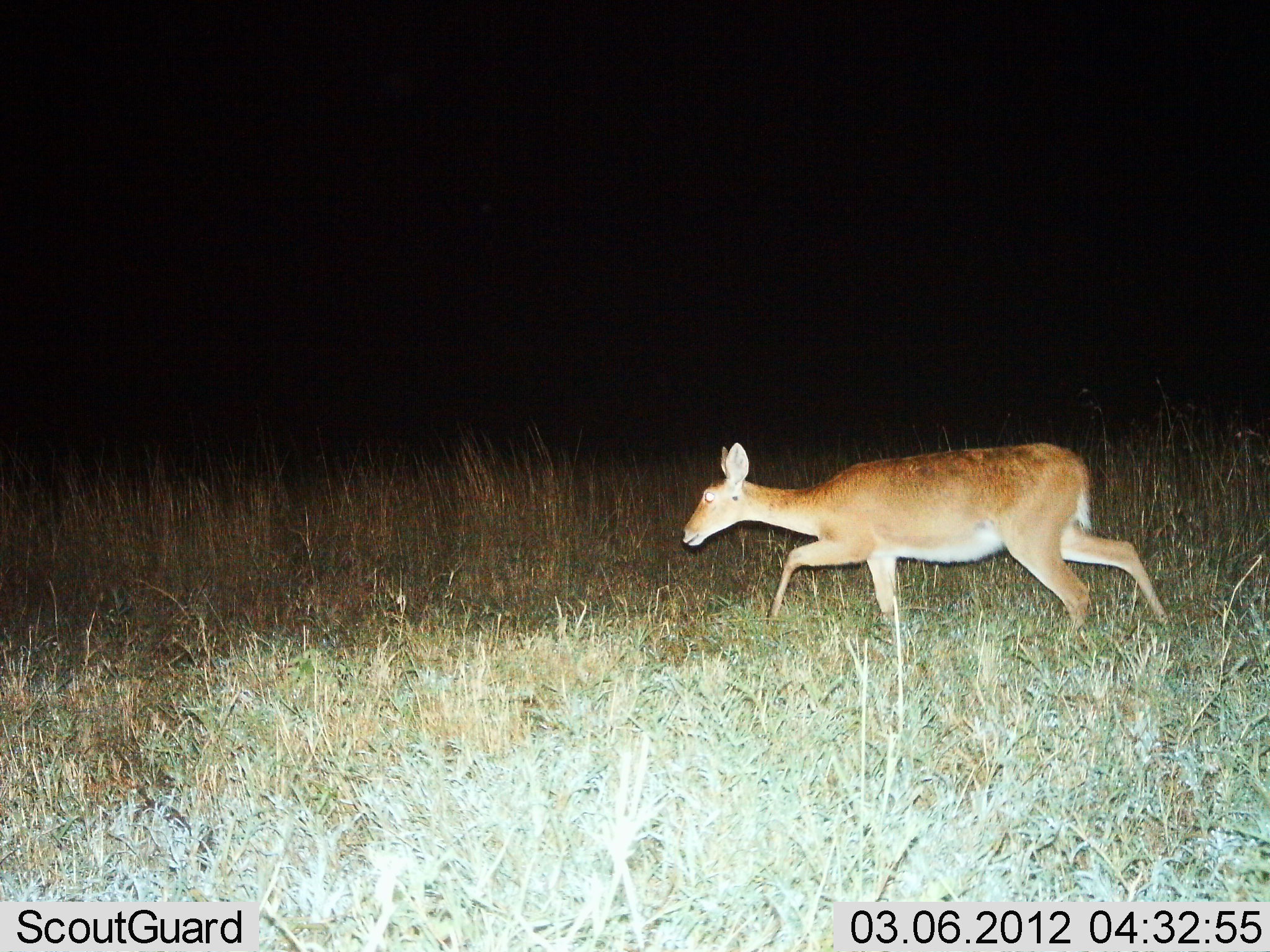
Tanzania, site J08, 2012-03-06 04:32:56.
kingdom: Animalia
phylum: Chordata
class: Mammalia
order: Artiodactyla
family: Bovidae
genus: Redunca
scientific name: Redunca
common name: reedbuck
Reedbuck (Redunca), count 1. Behavior (volunteer vote fractions): standing 0%, resting 0%, moving 100%, interacting 0%. Young present (vote fraction): 0%. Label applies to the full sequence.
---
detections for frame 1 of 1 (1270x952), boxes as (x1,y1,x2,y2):
animal: (678,437,1171,641)